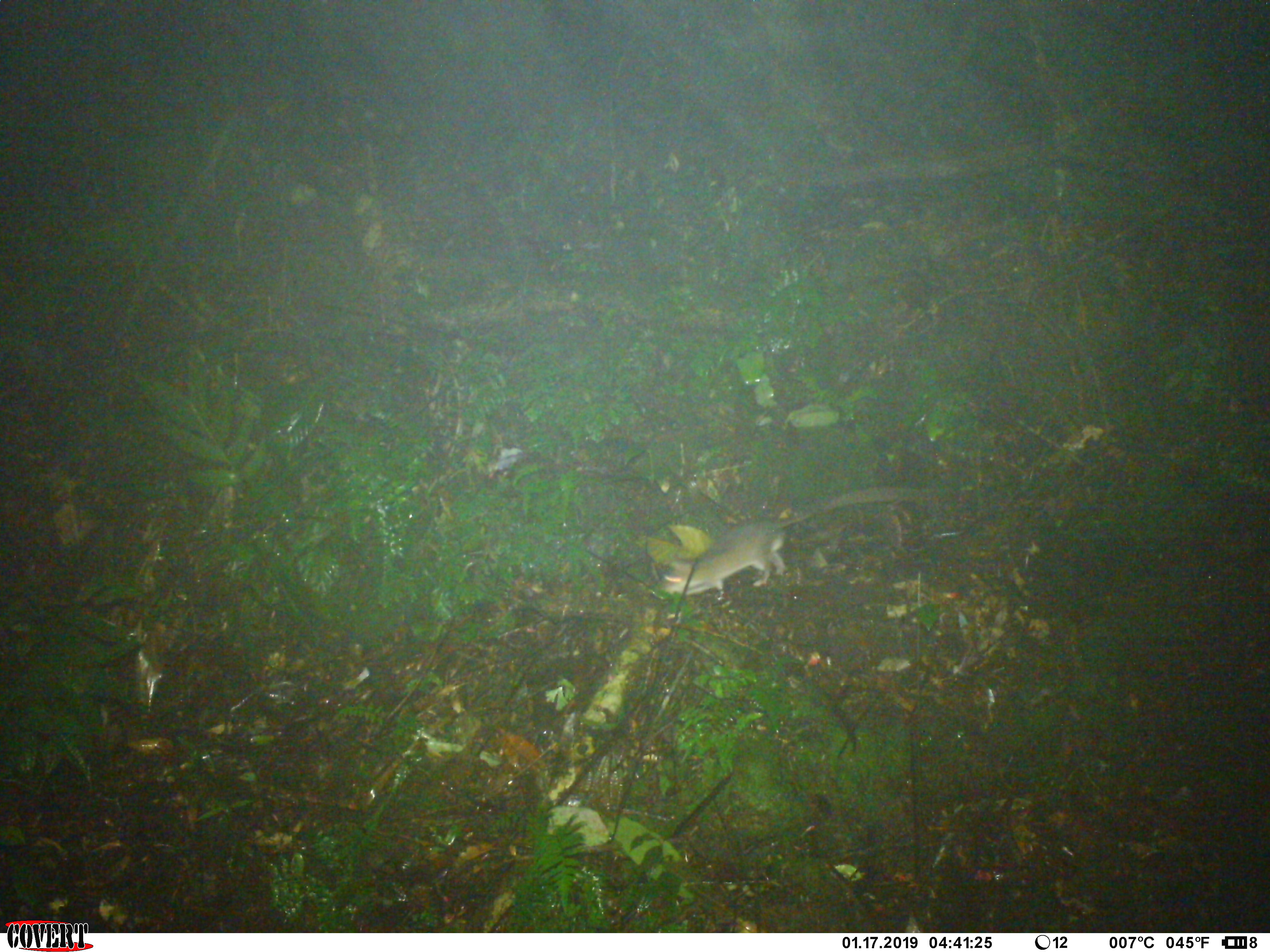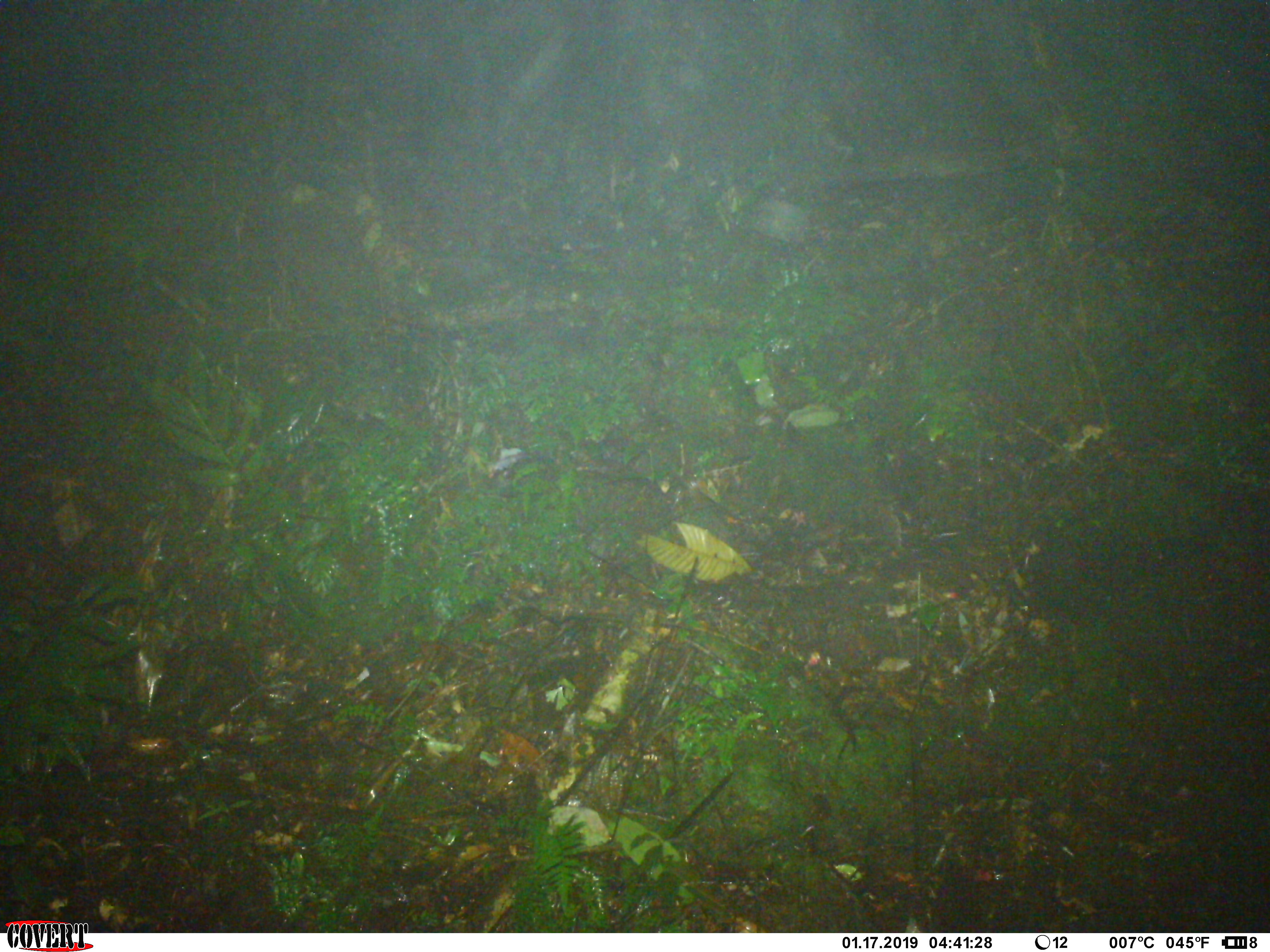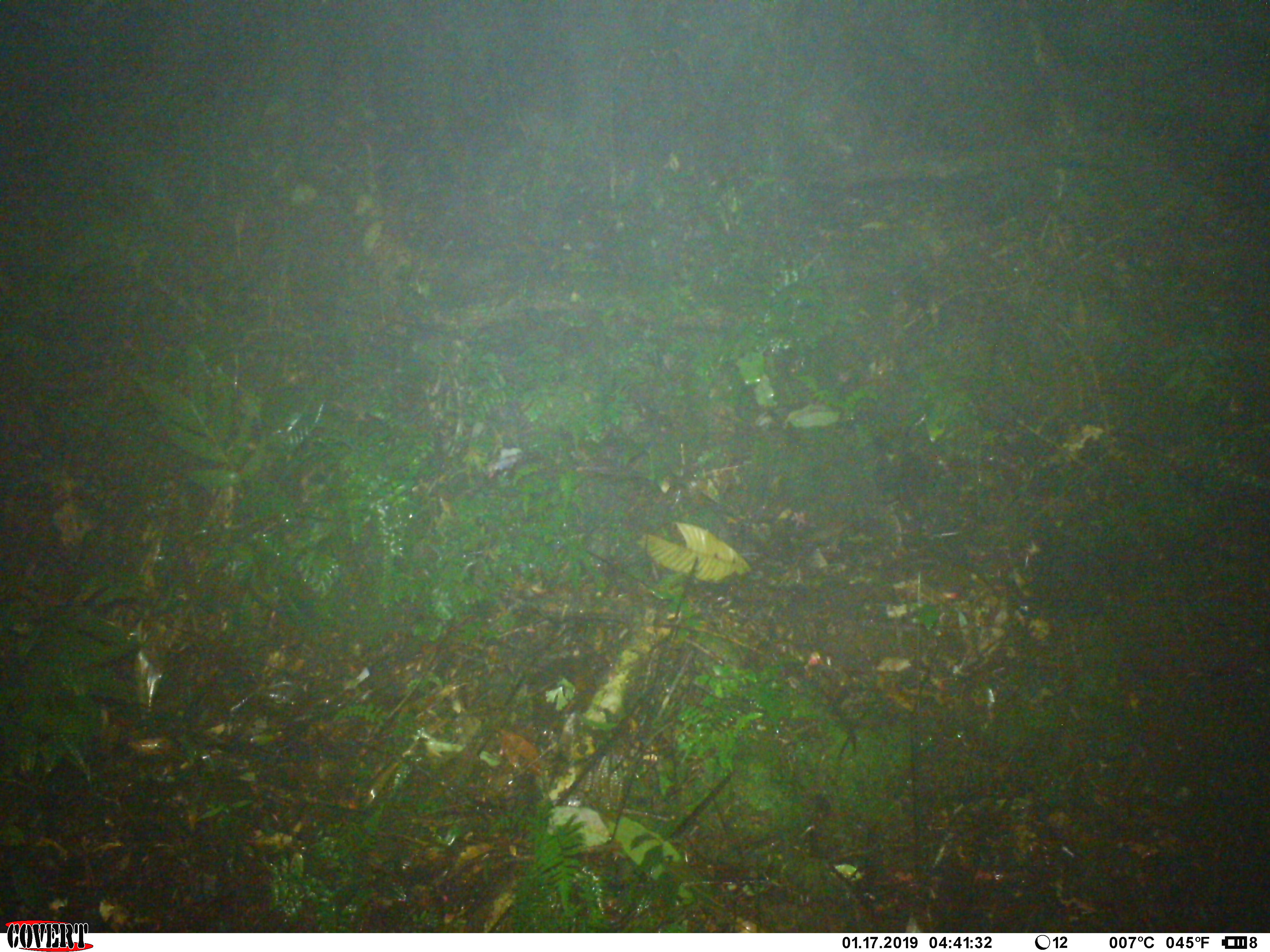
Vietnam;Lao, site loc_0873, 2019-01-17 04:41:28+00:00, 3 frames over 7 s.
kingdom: Animalia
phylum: Chordata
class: Mammalia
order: Rodentia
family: Muridae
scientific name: Muridae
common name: old-world mice and rats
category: unidentified murid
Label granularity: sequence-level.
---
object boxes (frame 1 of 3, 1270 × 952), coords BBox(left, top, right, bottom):
unidentified murid: BBox(655, 484, 923, 599)